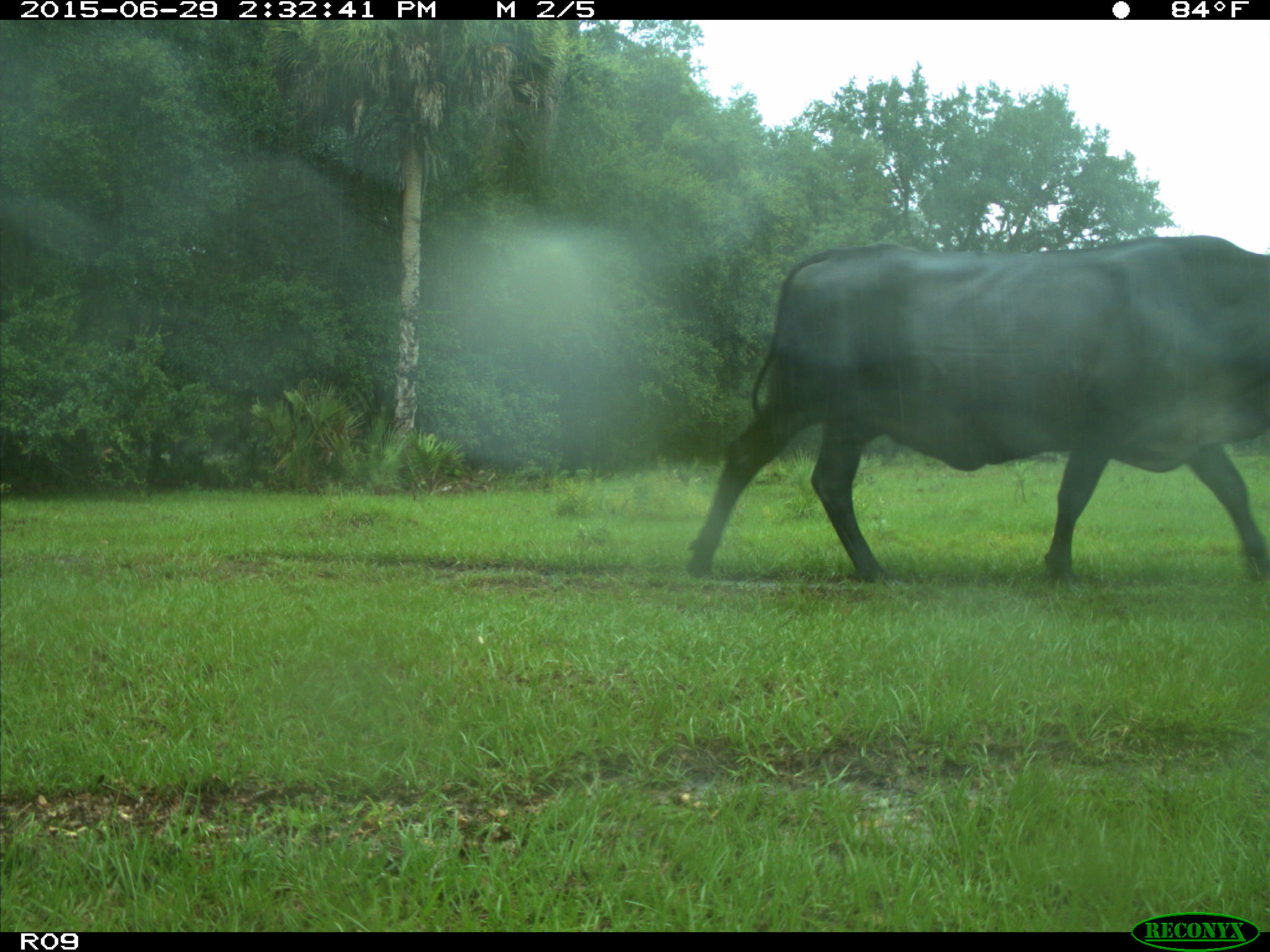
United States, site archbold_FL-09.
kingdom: Animalia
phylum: Chordata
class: Mammalia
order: Artiodactyla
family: Bovidae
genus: Bos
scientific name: Bos taurus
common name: domestic cow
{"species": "Bos taurus (domestic cow)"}